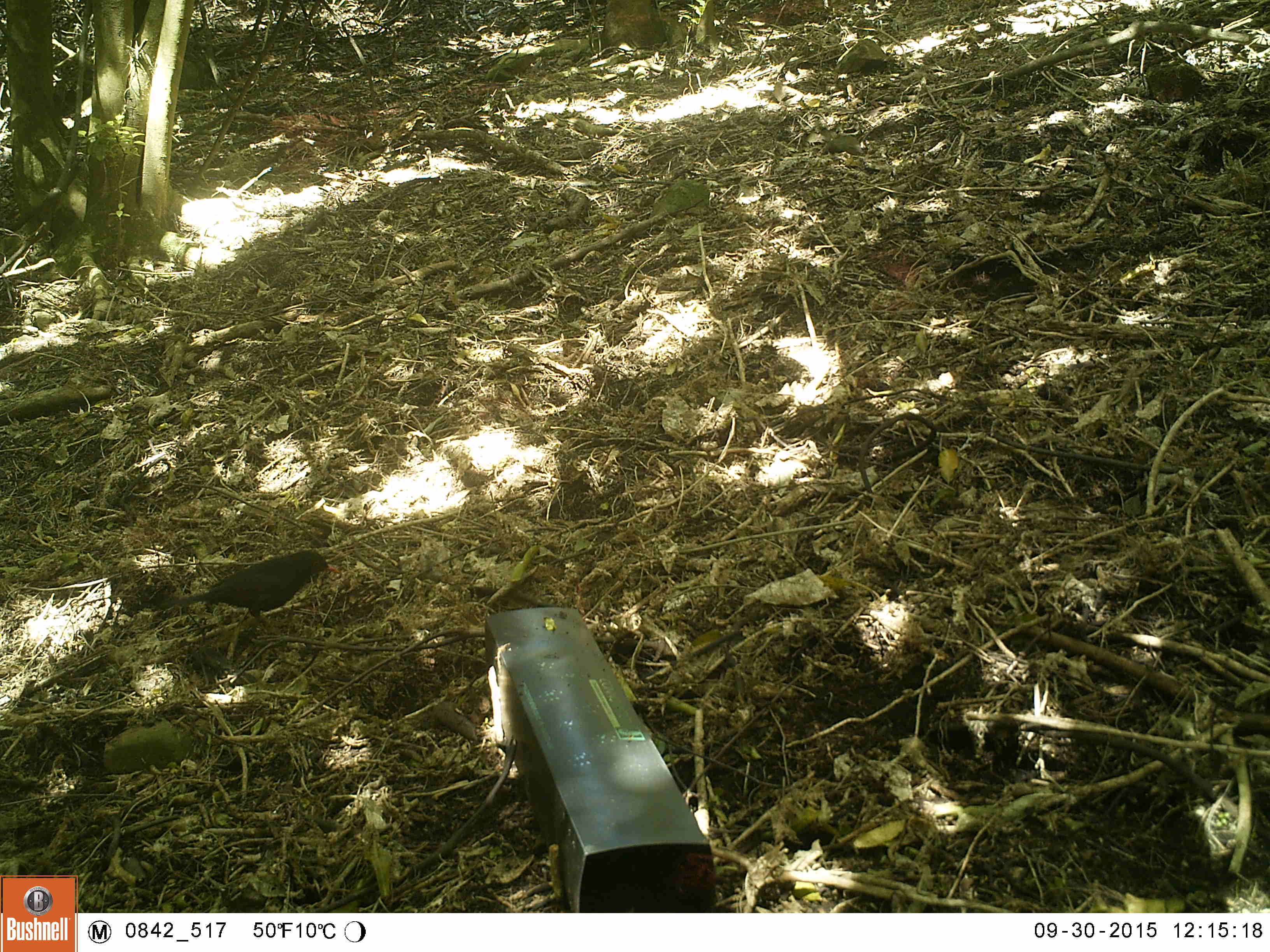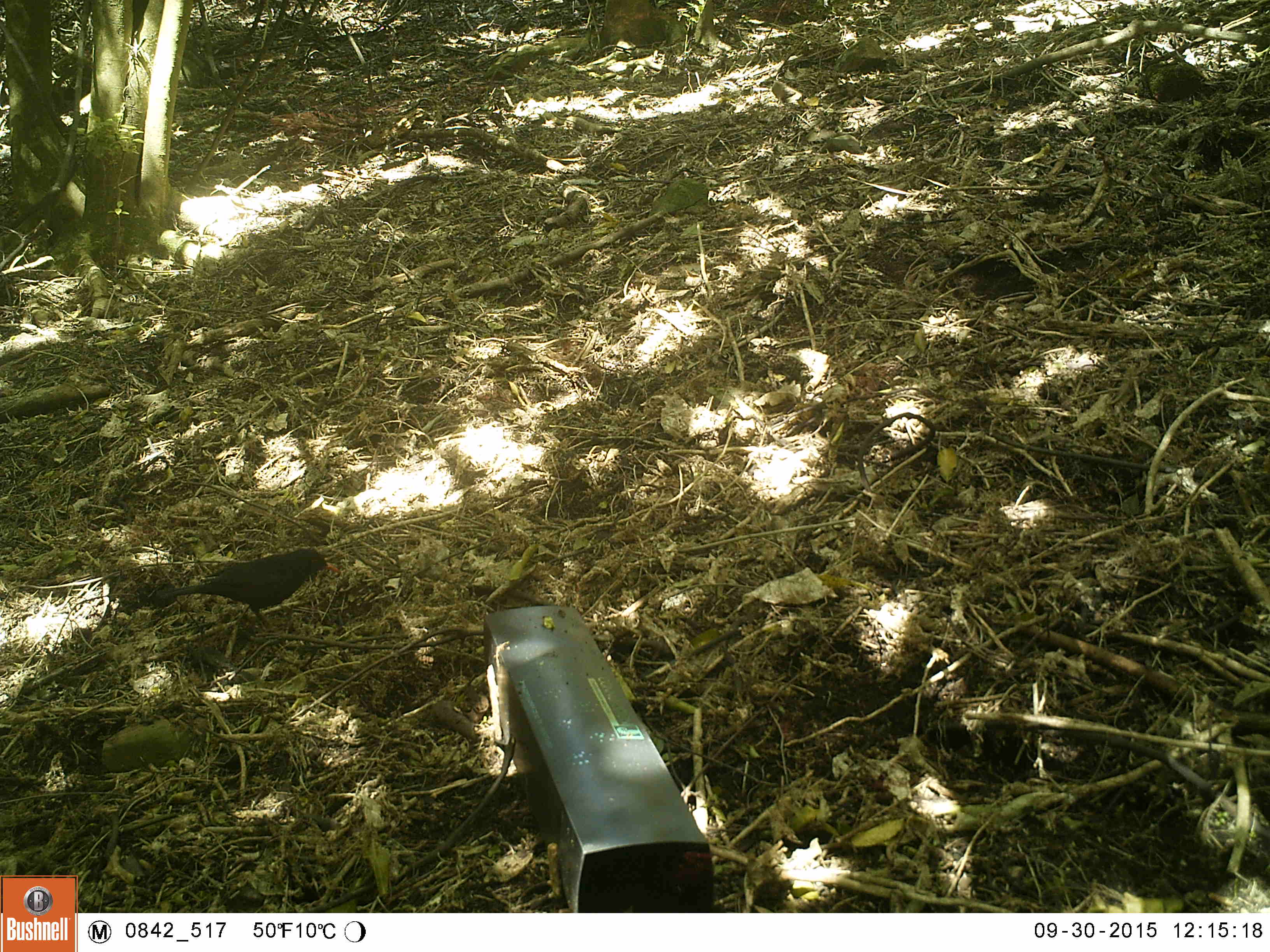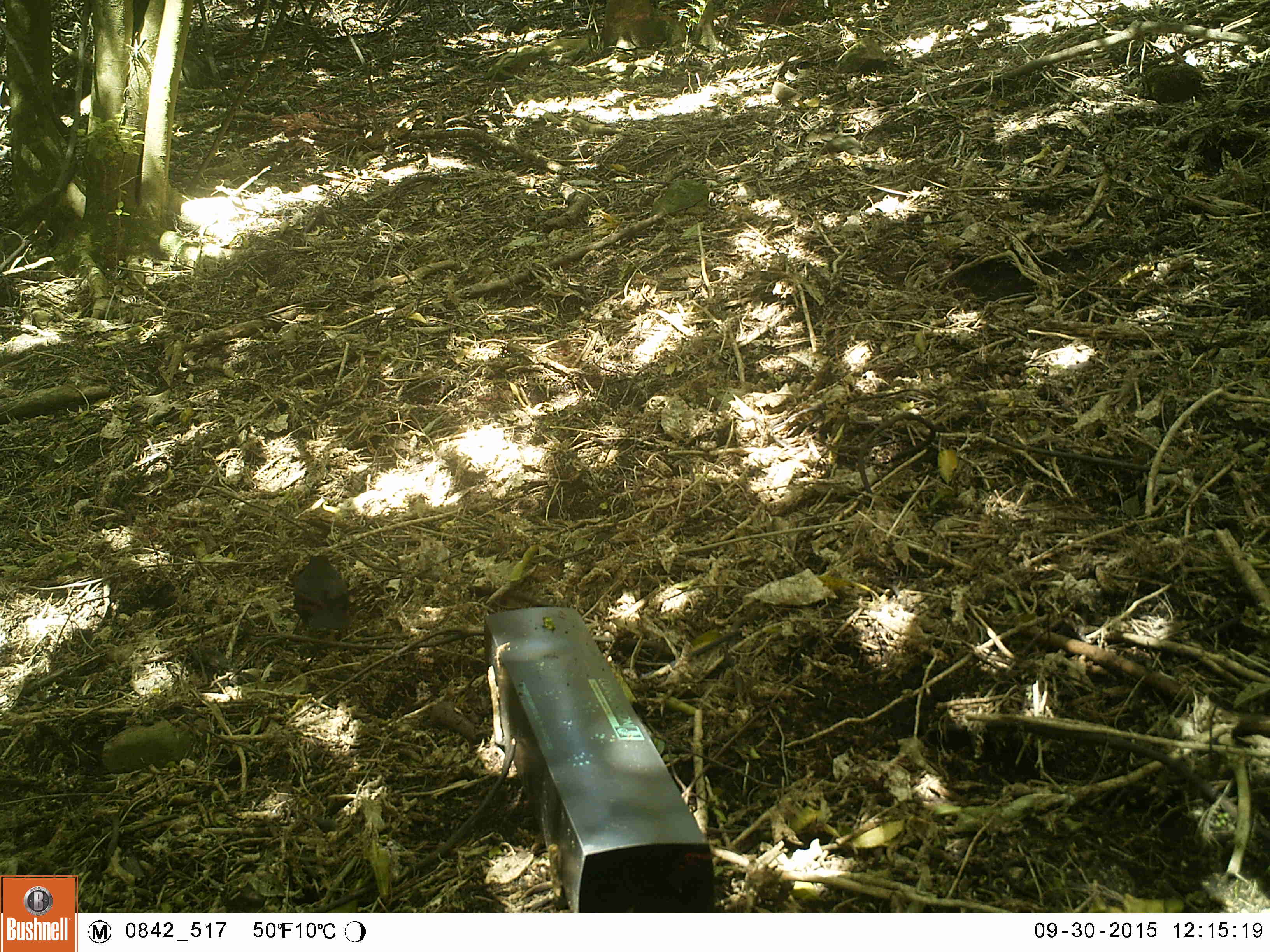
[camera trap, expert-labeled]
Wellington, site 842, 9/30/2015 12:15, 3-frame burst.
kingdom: Animalia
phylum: Chordata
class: Aves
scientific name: Aves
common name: bird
Bird (Aves).